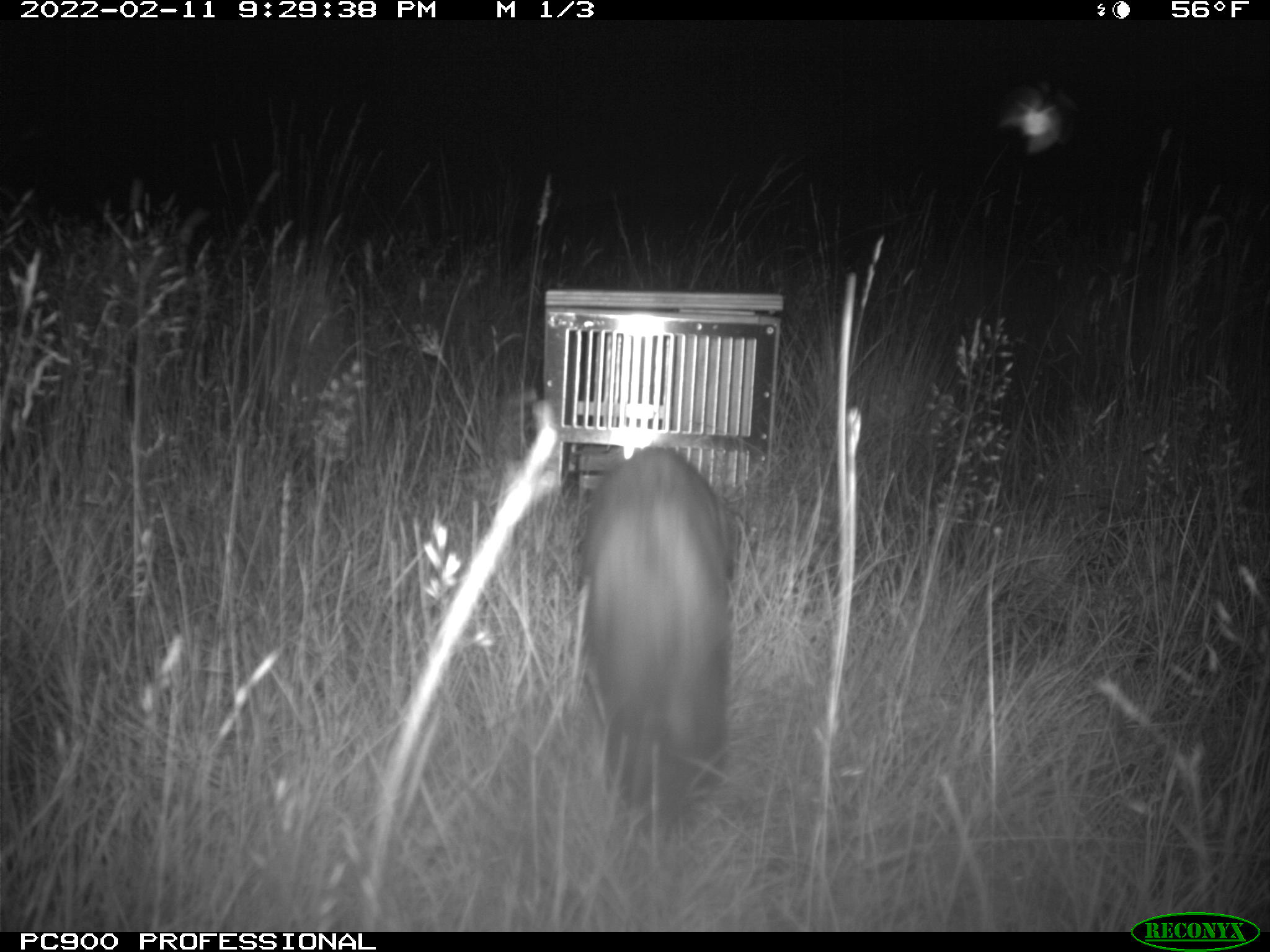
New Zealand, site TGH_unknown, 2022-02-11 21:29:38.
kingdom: Animalia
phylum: Chordata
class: Mammalia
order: Carnivora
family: Mustelidae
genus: Mustela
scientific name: Mustela furo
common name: ferret